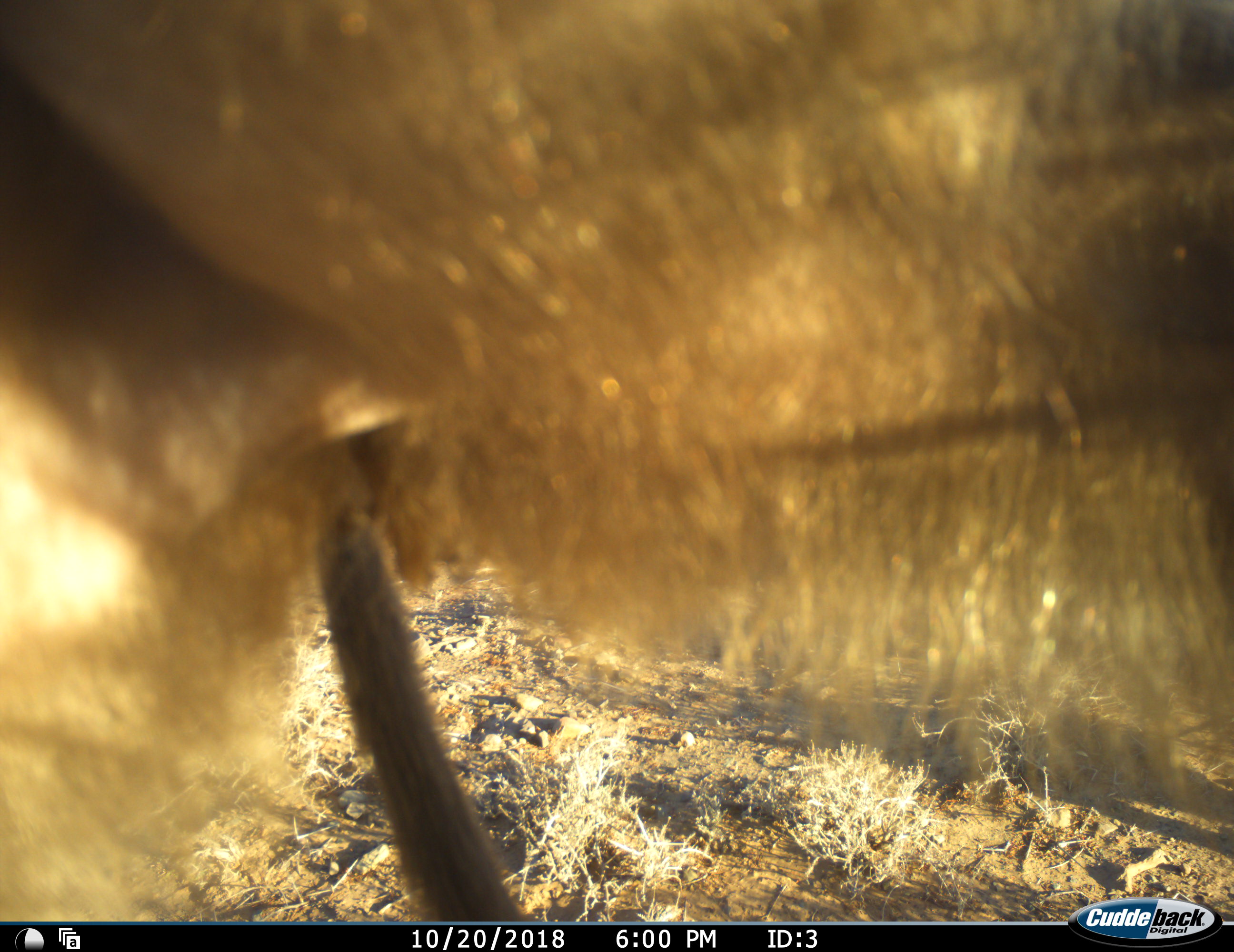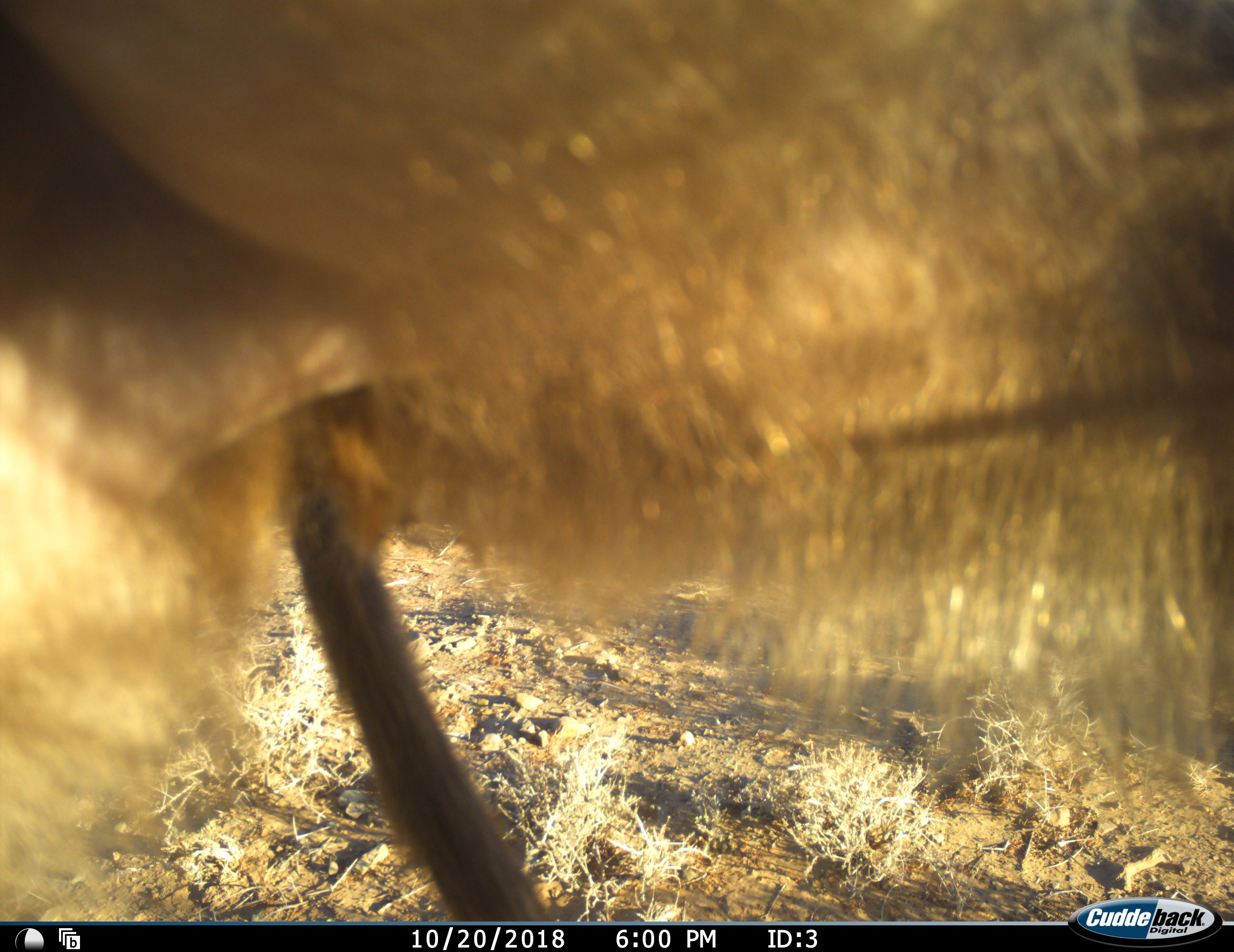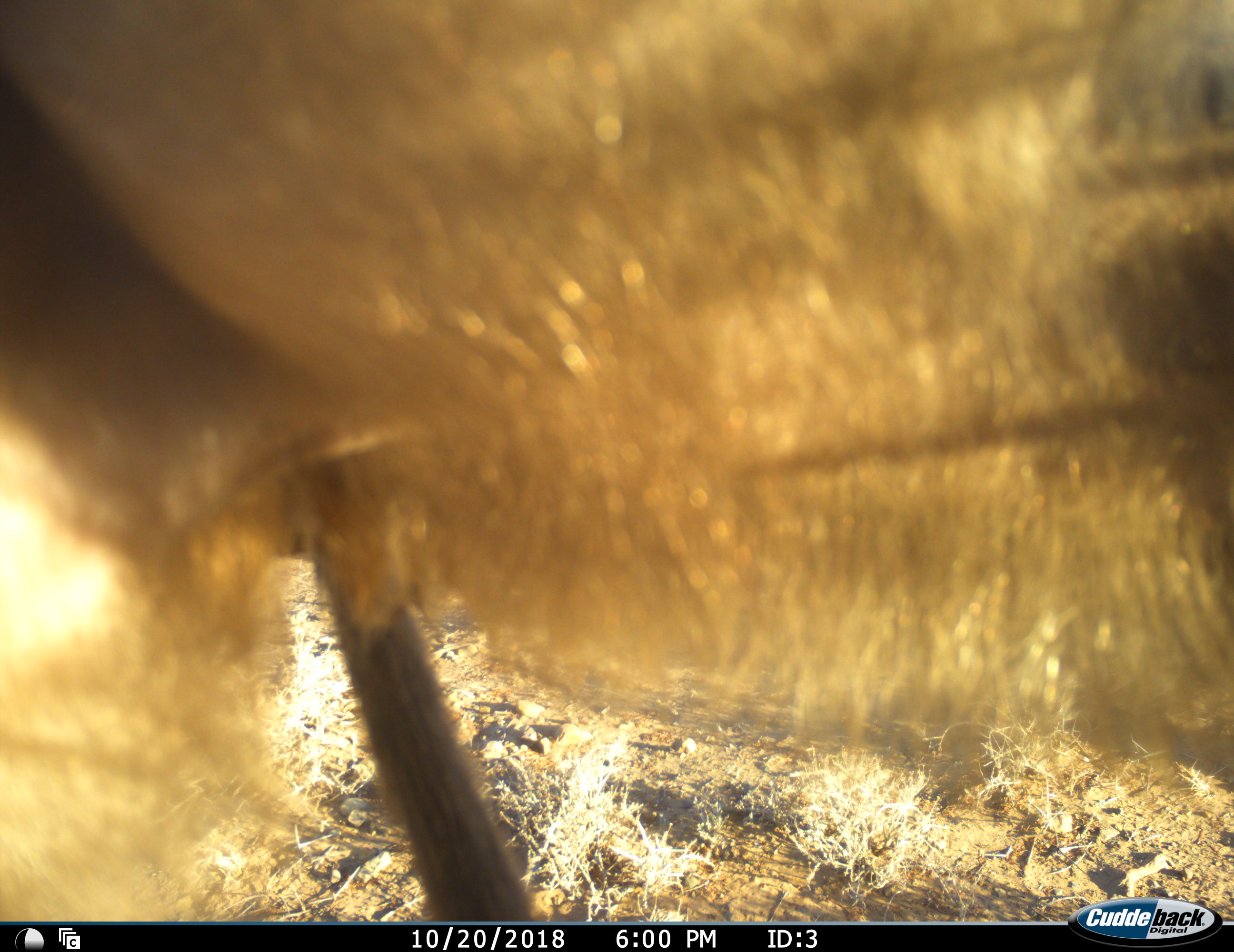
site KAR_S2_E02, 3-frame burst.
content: unidentified animal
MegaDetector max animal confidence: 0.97